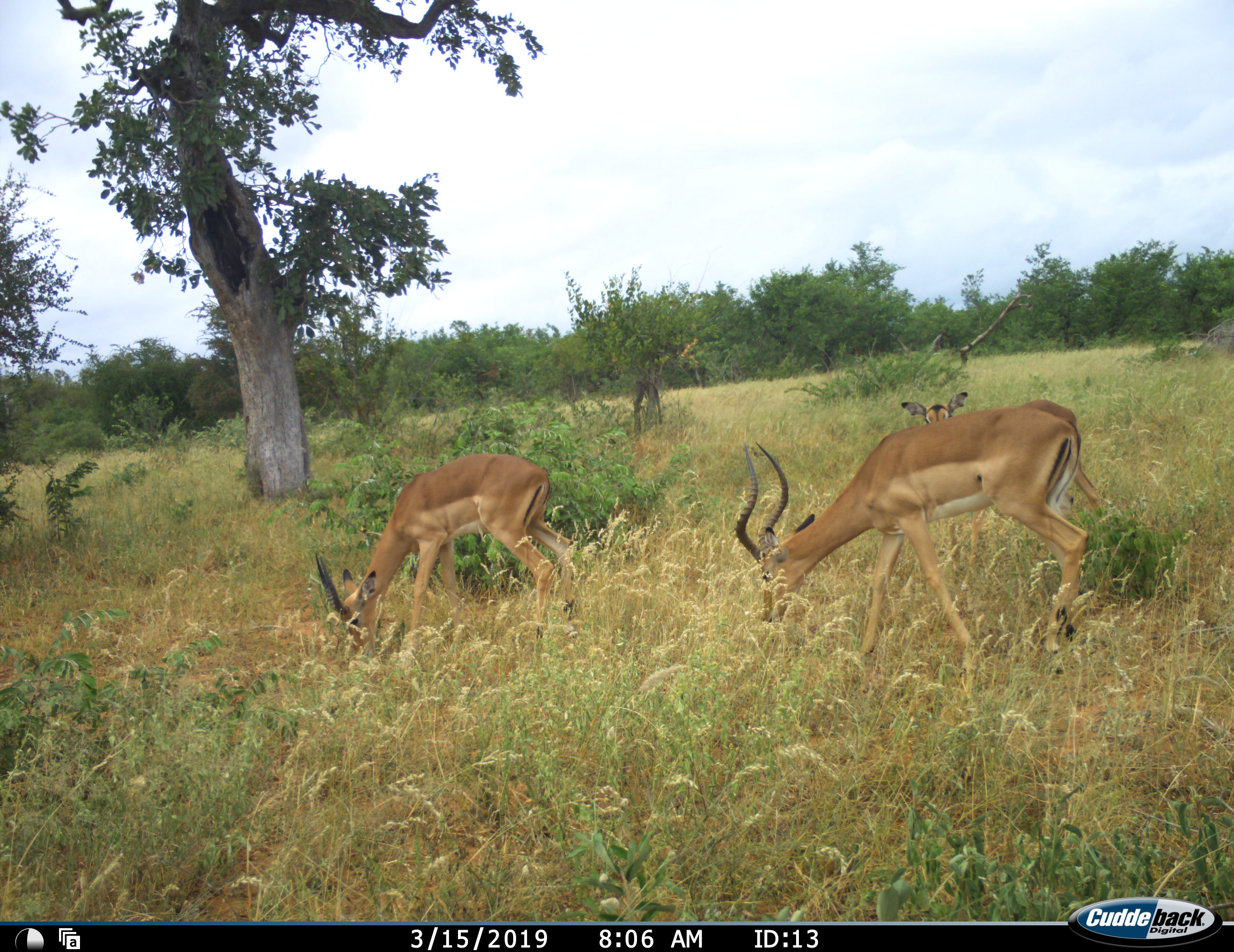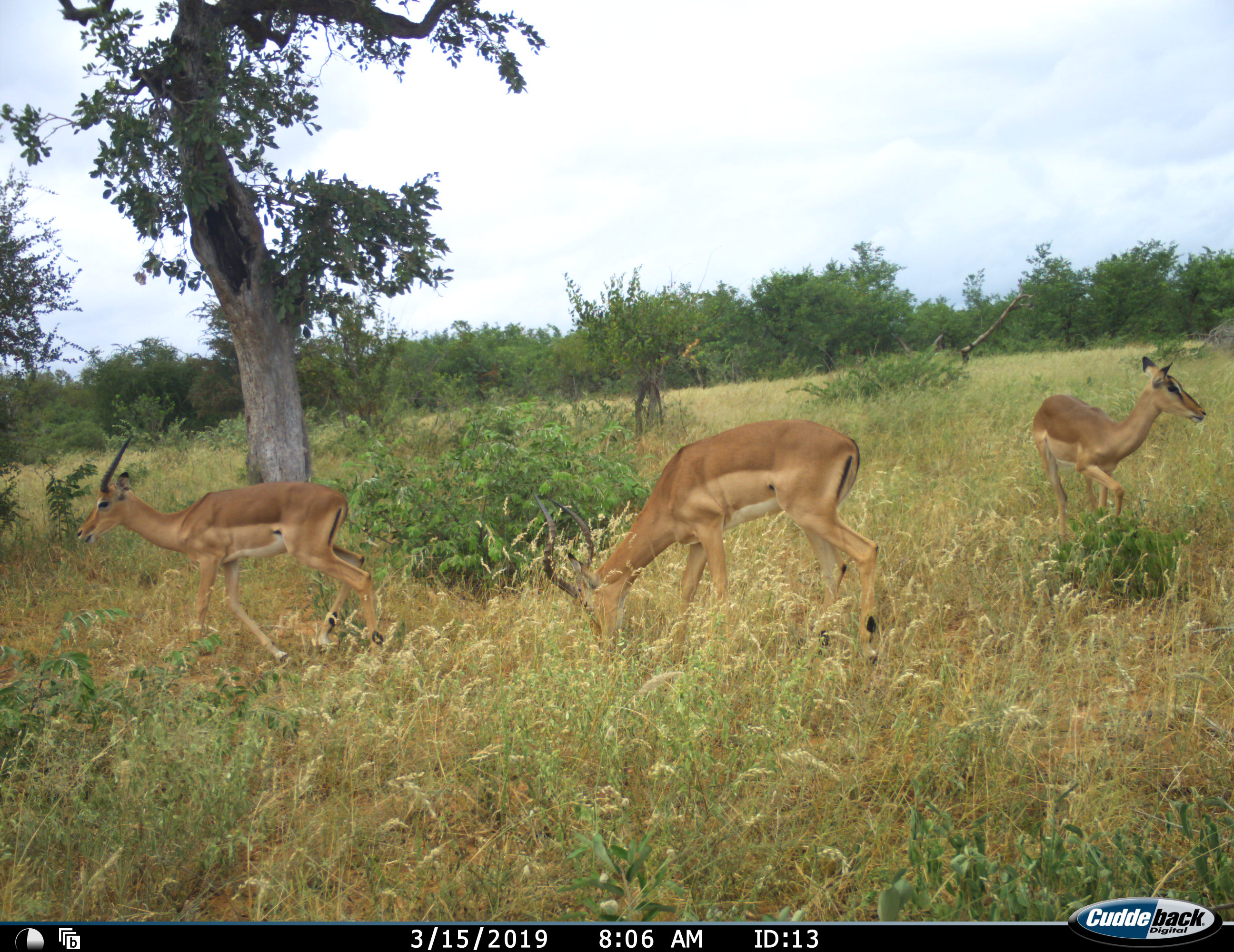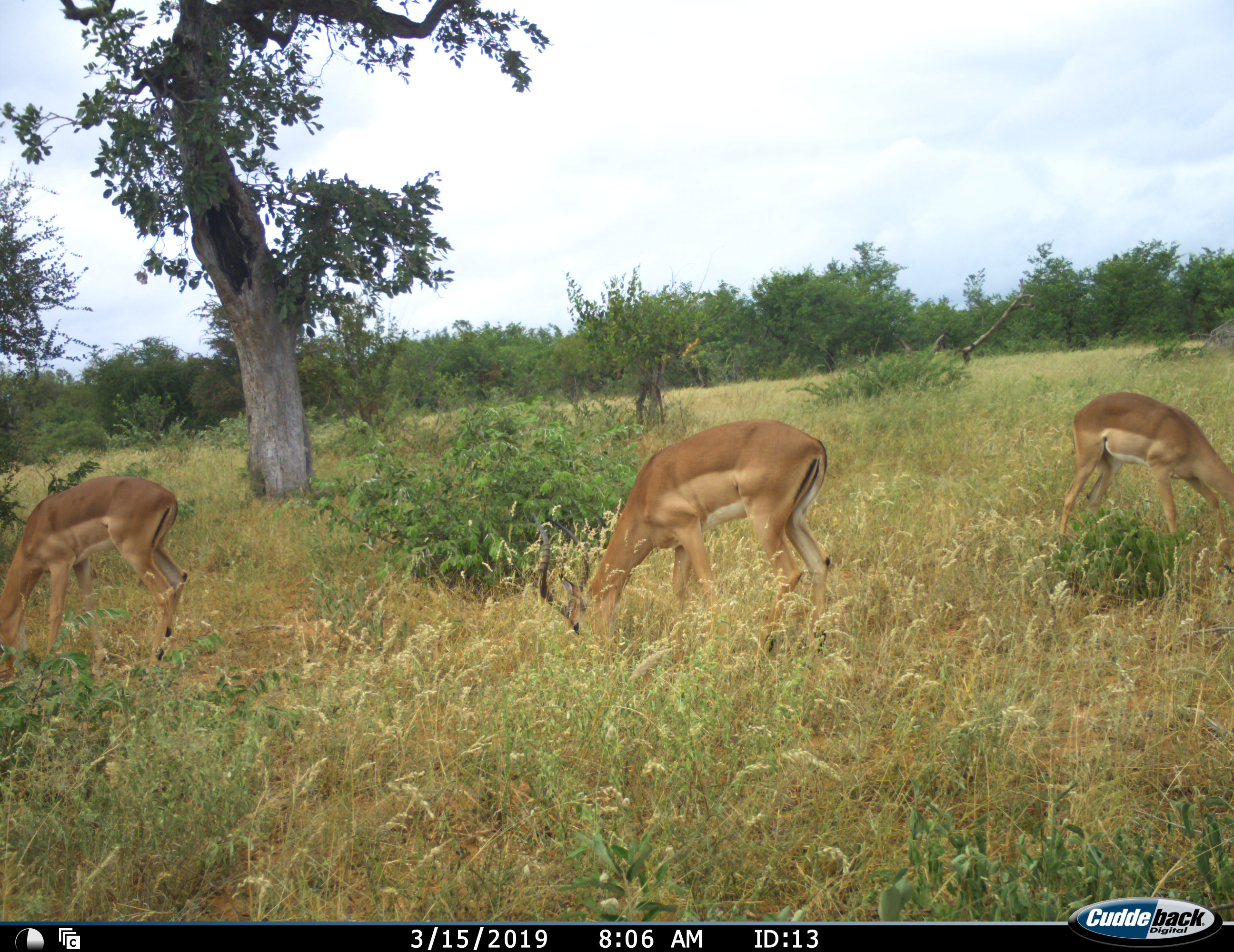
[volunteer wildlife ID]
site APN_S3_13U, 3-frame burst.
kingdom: Animalia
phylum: Chordata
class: Mammalia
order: Artiodactyla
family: Bovidae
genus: Aepyceros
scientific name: Aepyceros melampus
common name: impala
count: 3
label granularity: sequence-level